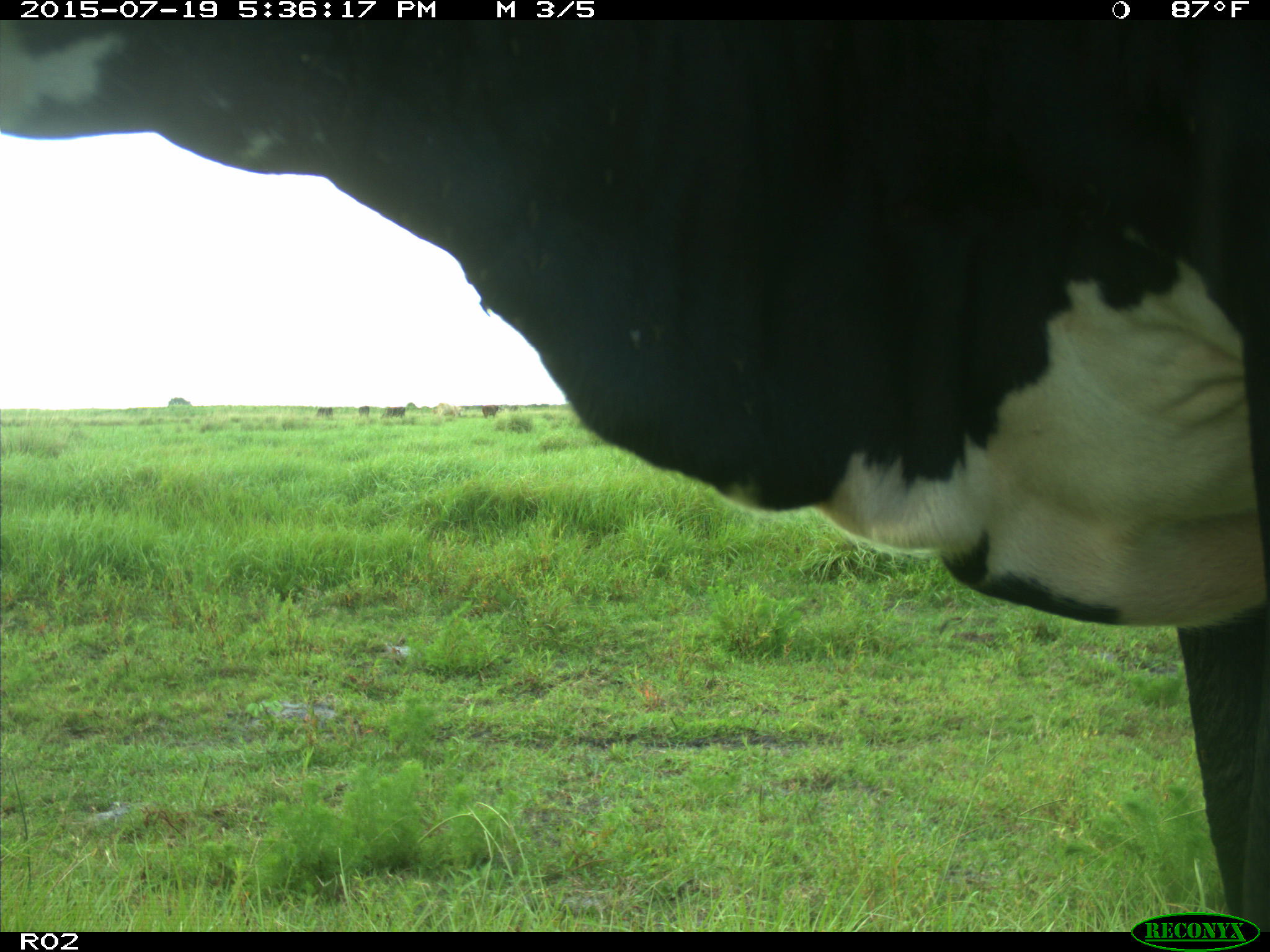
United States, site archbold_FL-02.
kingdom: Animalia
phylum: Chordata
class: Mammalia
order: Artiodactyla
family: Bovidae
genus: Bos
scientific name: Bos taurus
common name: domestic cow